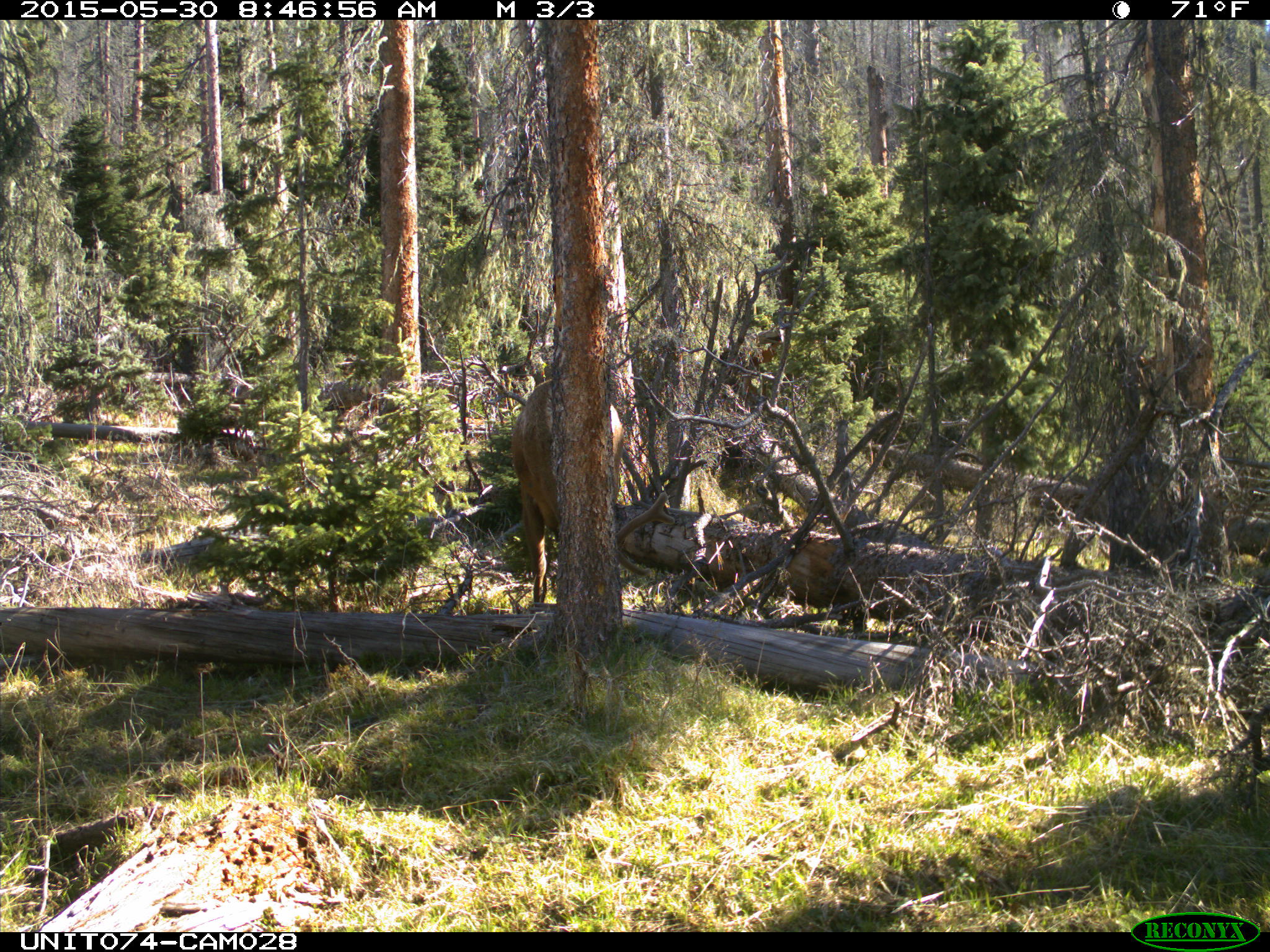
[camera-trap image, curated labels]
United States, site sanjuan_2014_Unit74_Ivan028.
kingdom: Animalia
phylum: Chordata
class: Mammalia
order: Artiodactyla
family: Cervidae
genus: Cervus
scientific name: Cervus elaphus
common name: red deer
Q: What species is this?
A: Cervus elaphus (red deer).